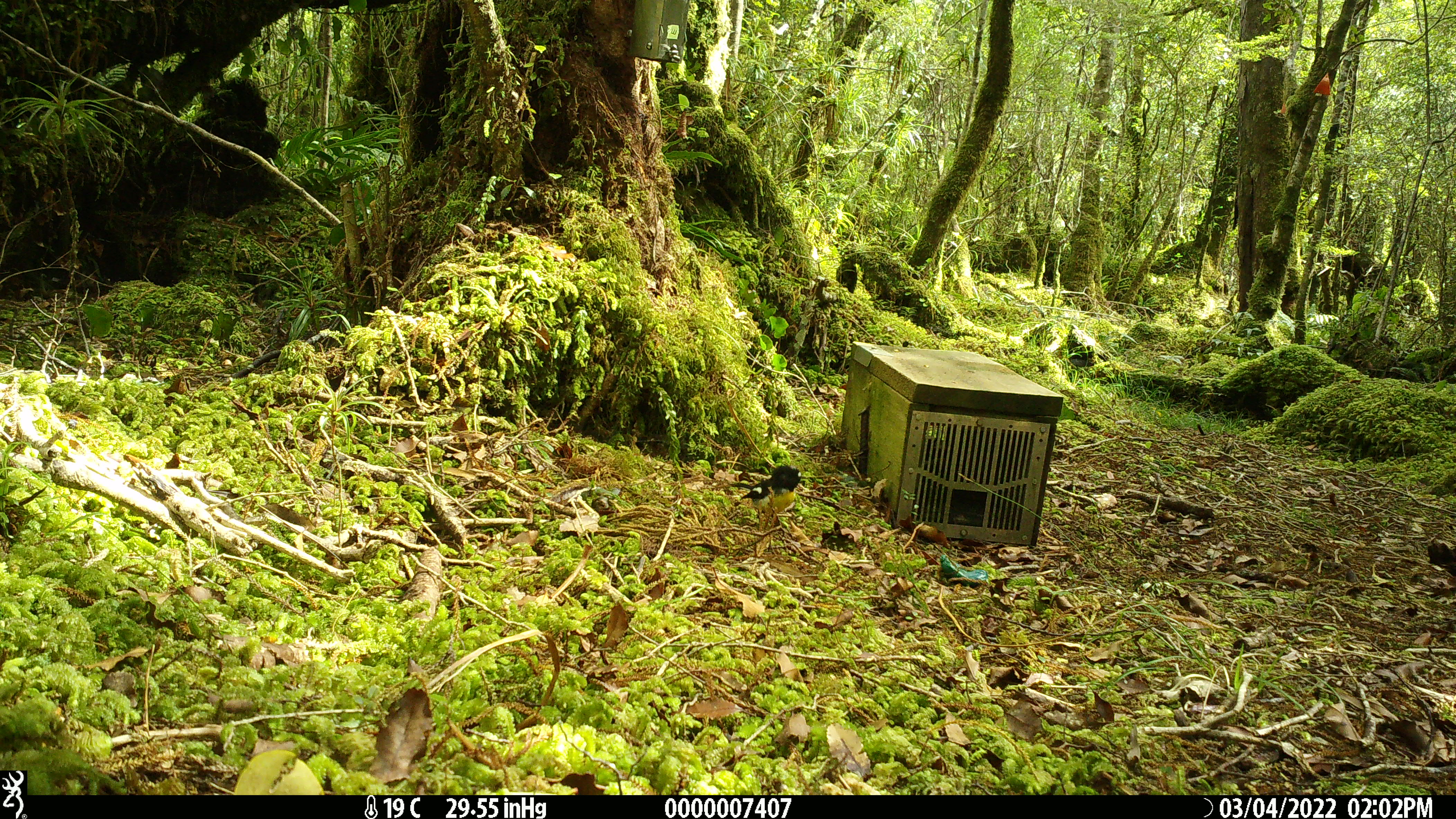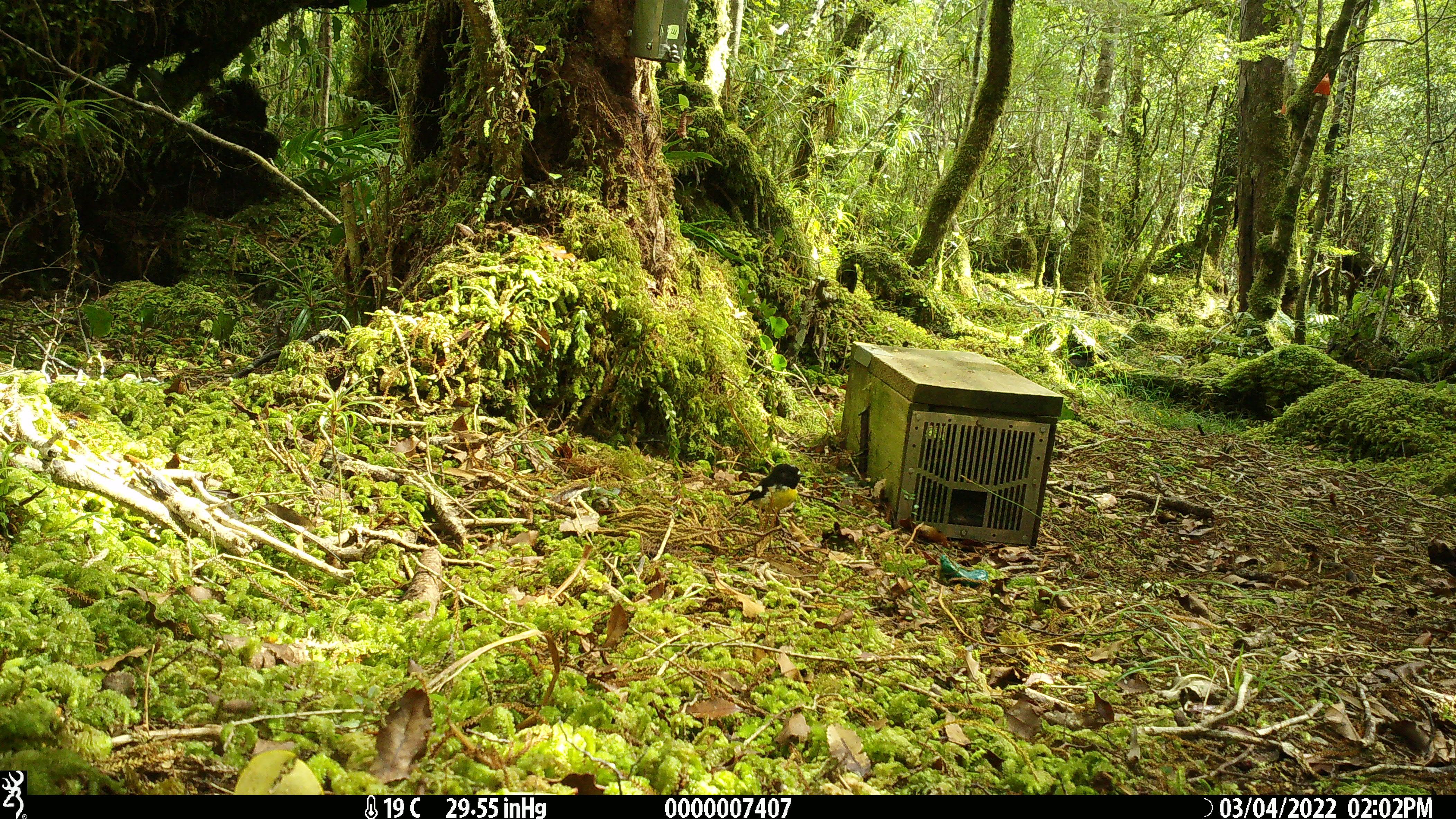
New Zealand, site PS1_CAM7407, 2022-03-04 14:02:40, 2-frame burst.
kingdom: Animalia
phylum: Chordata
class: Aves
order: Passeriformes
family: Petroicidae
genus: Petroica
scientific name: Petroica macrocephala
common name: tomtit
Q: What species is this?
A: Tomtit (Petroica macrocephala).